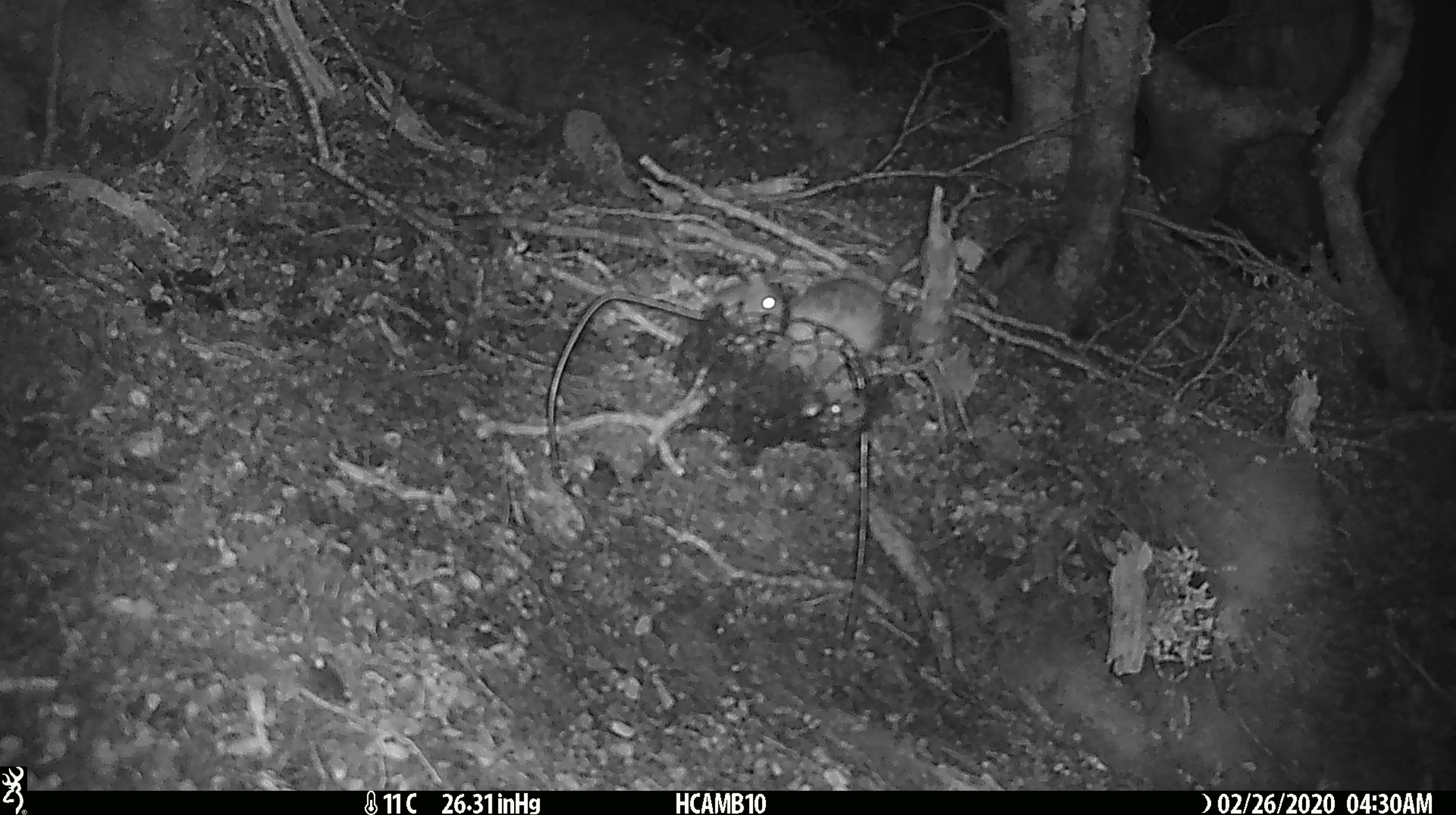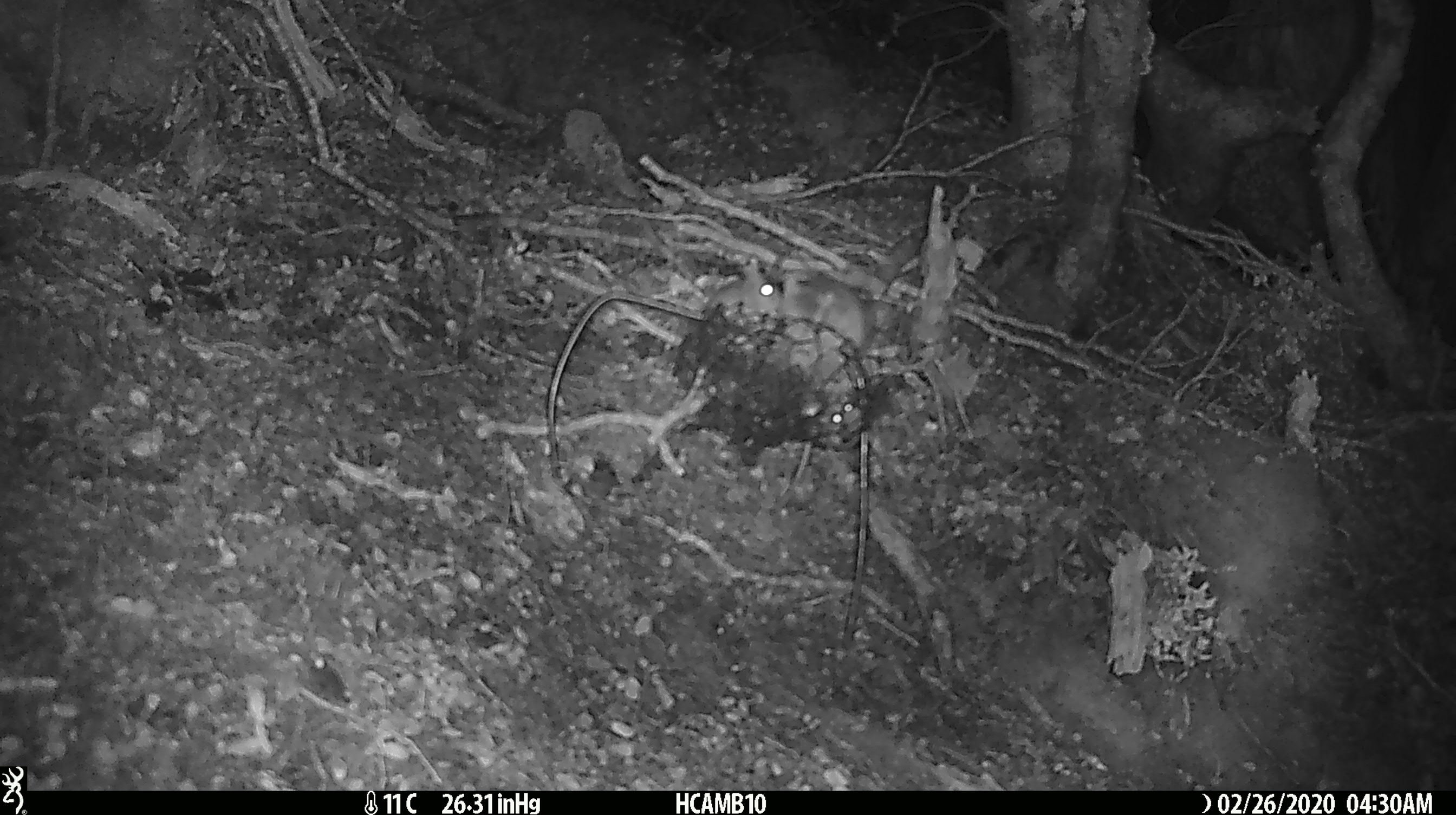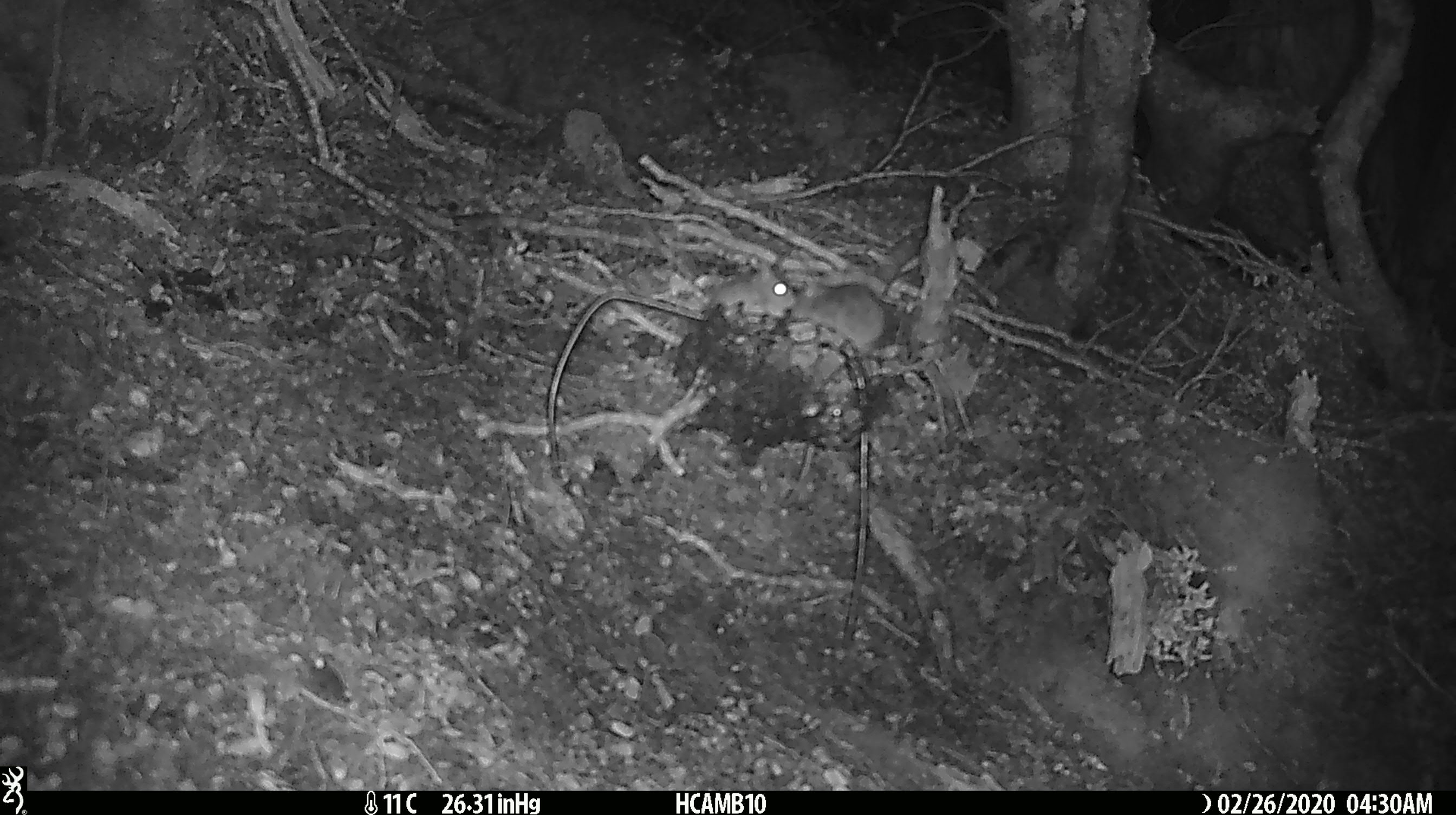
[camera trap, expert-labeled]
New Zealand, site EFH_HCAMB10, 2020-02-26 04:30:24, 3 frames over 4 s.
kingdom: Animalia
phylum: Chordata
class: Mammalia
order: Rodentia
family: Muridae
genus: Mus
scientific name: Mus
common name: mouse